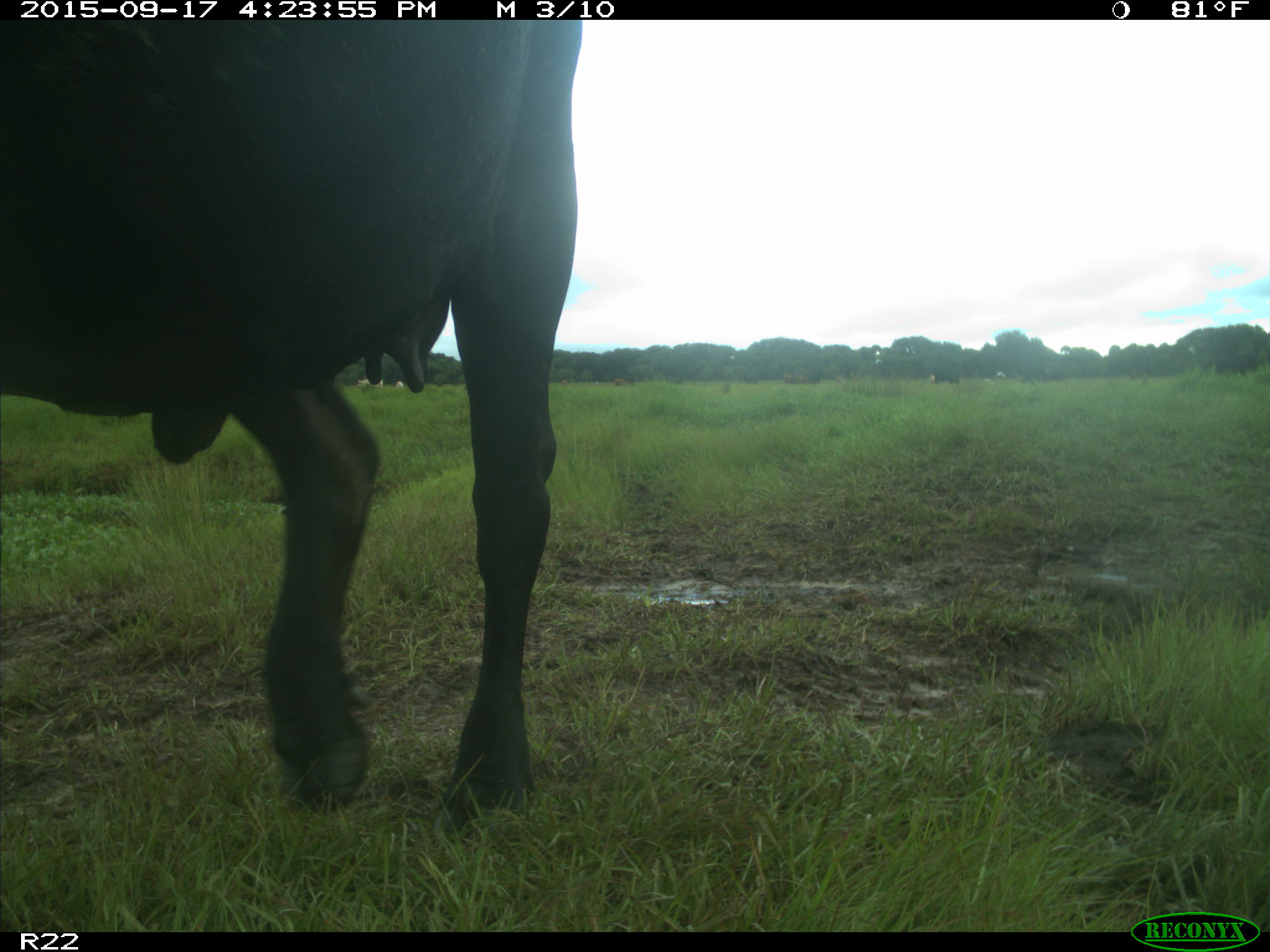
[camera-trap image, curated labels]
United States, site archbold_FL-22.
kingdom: Animalia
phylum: Chordata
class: Mammalia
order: Artiodactyla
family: Bovidae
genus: Bos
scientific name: Bos taurus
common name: domestic cow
Bos taurus (domestic cow).